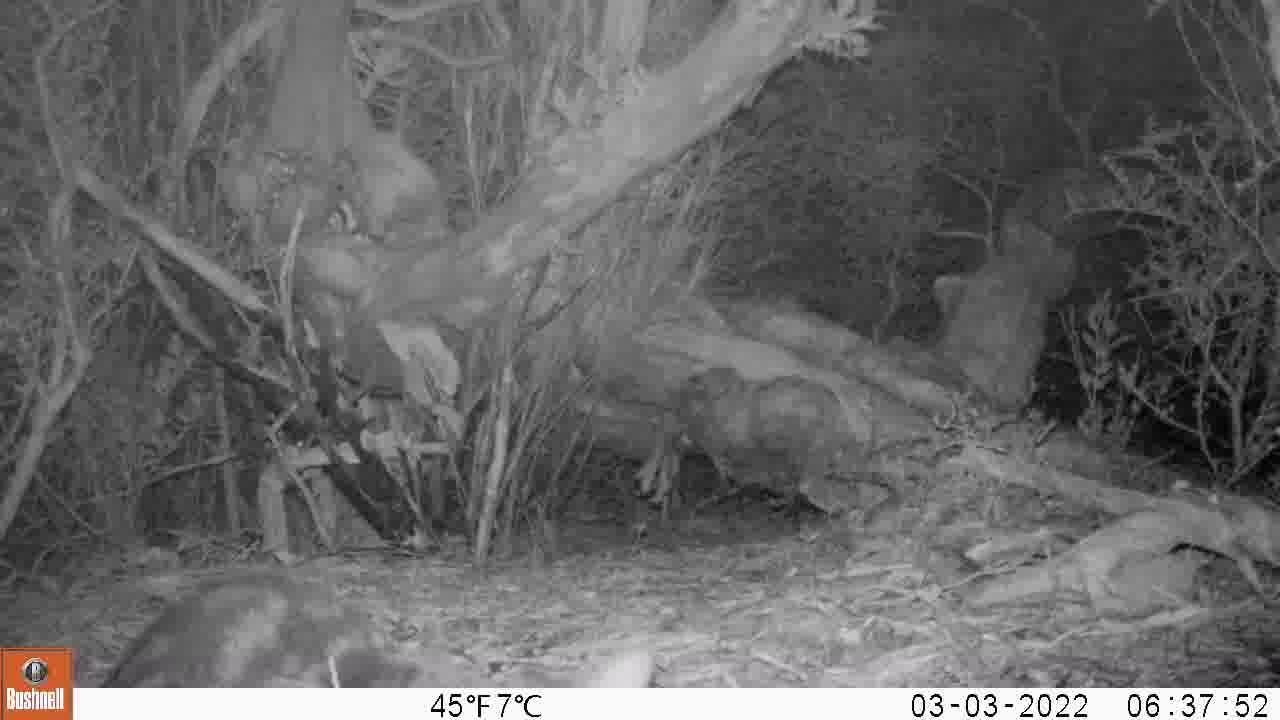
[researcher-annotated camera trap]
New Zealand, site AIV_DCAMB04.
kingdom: Animalia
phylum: Chordata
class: Mammalia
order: Carnivora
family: Felidae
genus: Felis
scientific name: Felis catus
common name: domestic cat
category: cat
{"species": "cat (domestic cat) (Felis catus)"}